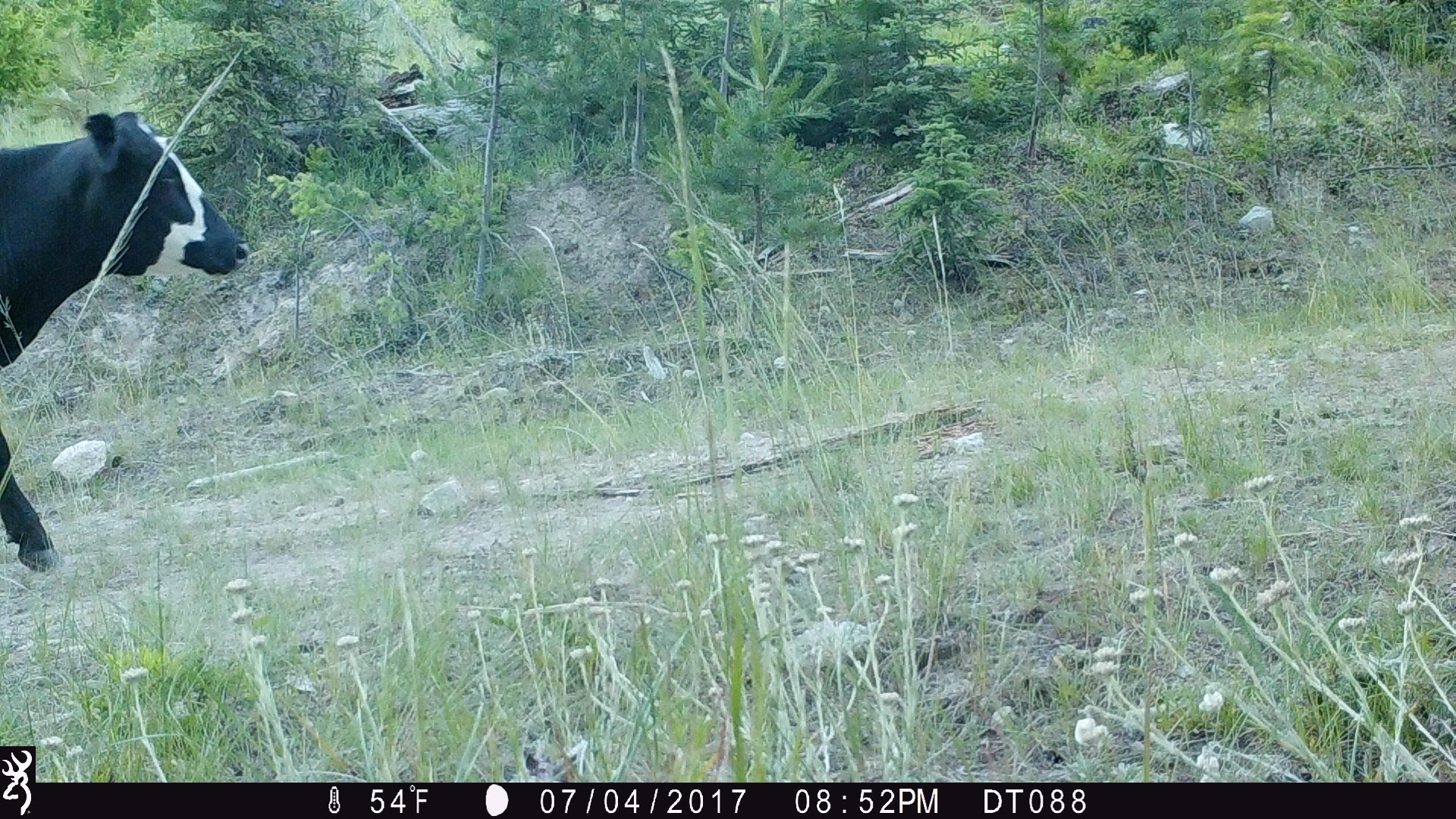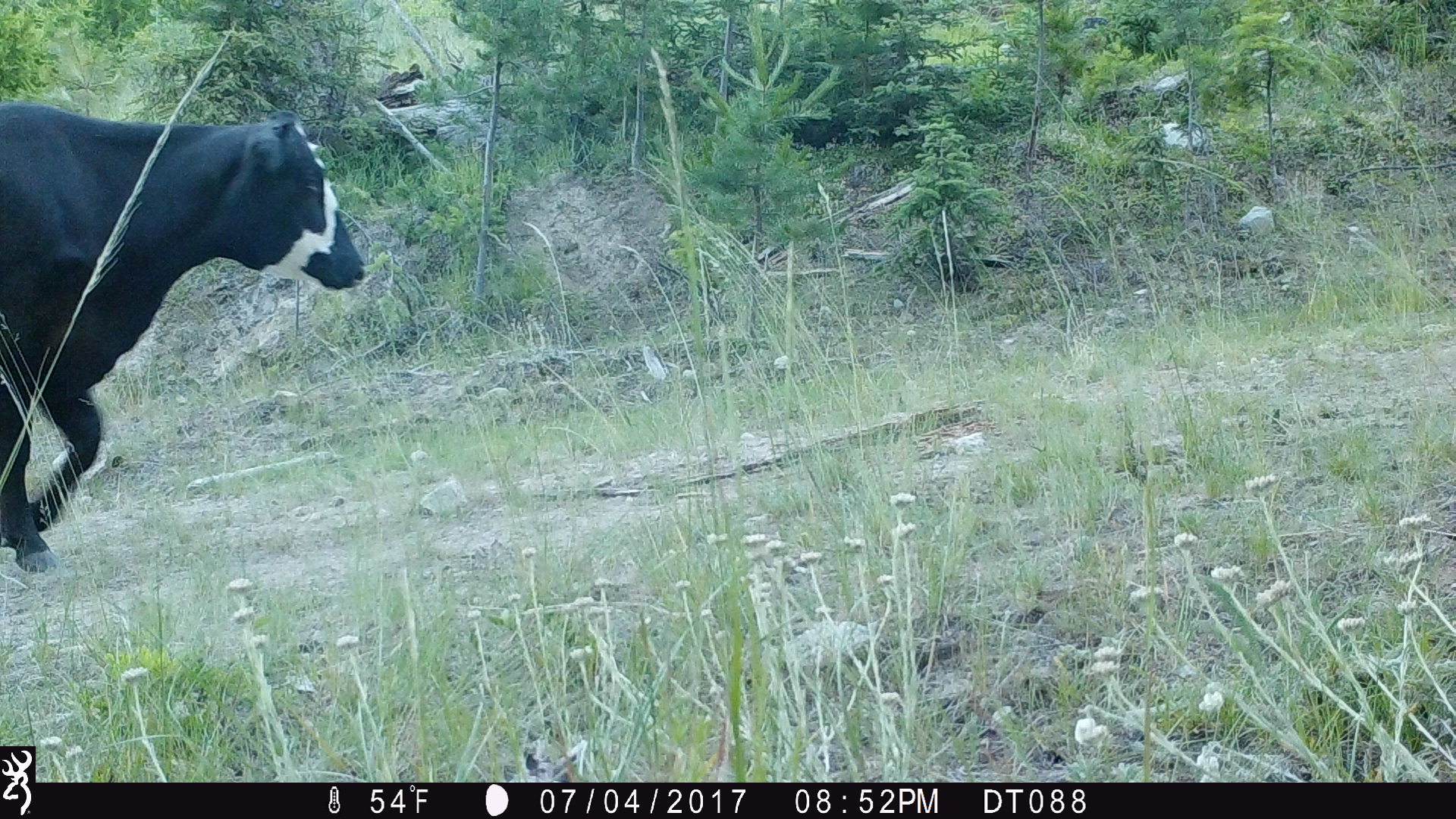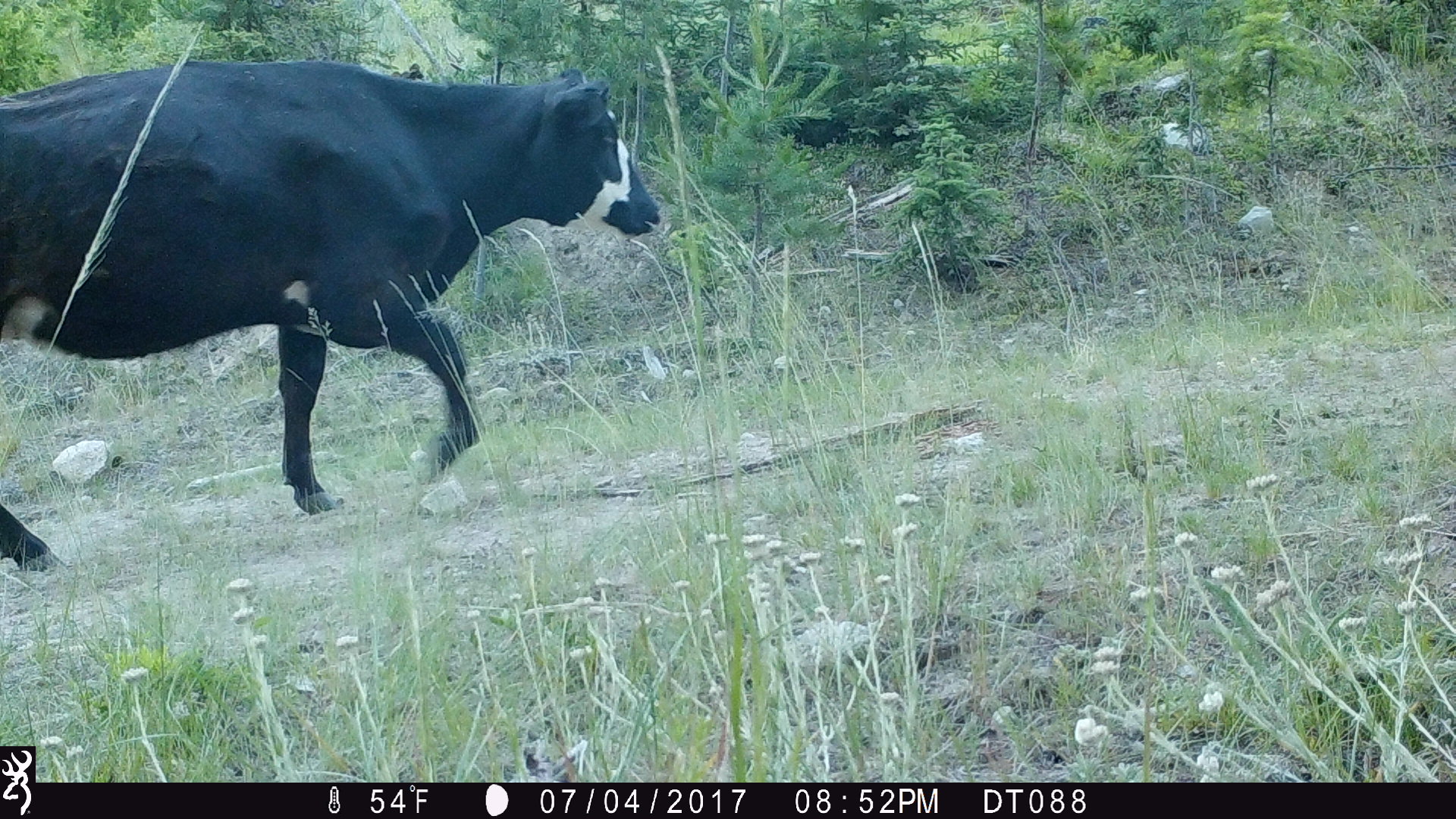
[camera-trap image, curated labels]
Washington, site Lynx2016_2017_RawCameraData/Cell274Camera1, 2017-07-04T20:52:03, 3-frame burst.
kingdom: Animalia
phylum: Chordata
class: Mammalia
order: Artiodactyla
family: Bovidae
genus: Bos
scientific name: Bos taurus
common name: domestic cattle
Domestic cattle (Bos taurus). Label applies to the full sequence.